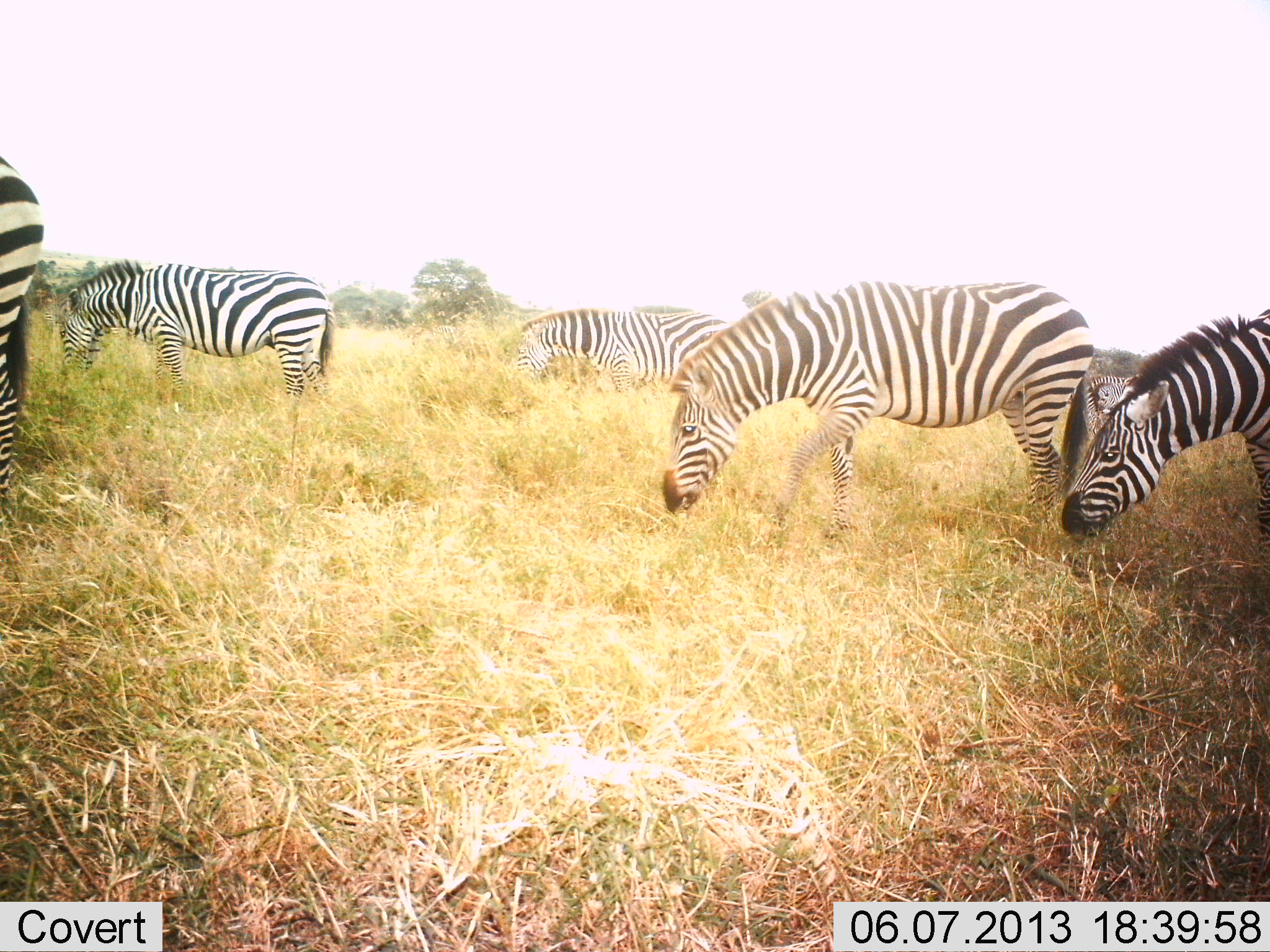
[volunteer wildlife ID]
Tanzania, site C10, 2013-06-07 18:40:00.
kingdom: Animalia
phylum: Chordata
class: Mammalia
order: Perissodactyla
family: Equidae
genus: Equus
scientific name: Equus quagga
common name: plains zebra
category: zebra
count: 6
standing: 50%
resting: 0%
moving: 40%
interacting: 0%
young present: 0%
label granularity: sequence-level